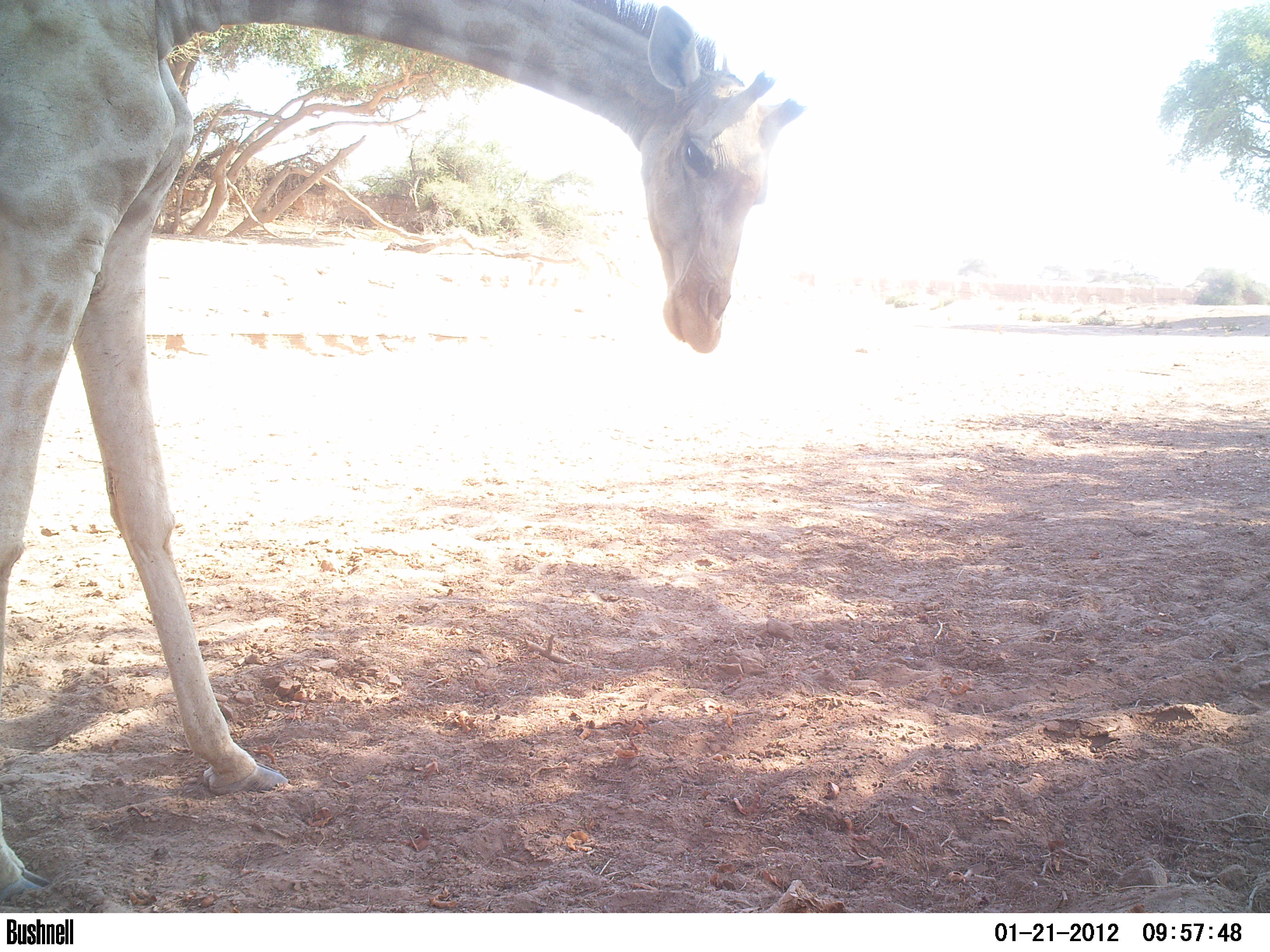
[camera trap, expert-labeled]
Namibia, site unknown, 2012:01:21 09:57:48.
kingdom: Animalia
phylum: Chordata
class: Mammalia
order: Artiodactyla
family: Giraffidae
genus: Giraffa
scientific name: Giraffa camelopardalis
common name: giraffe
Giraffa camelopardalis (giraffe).